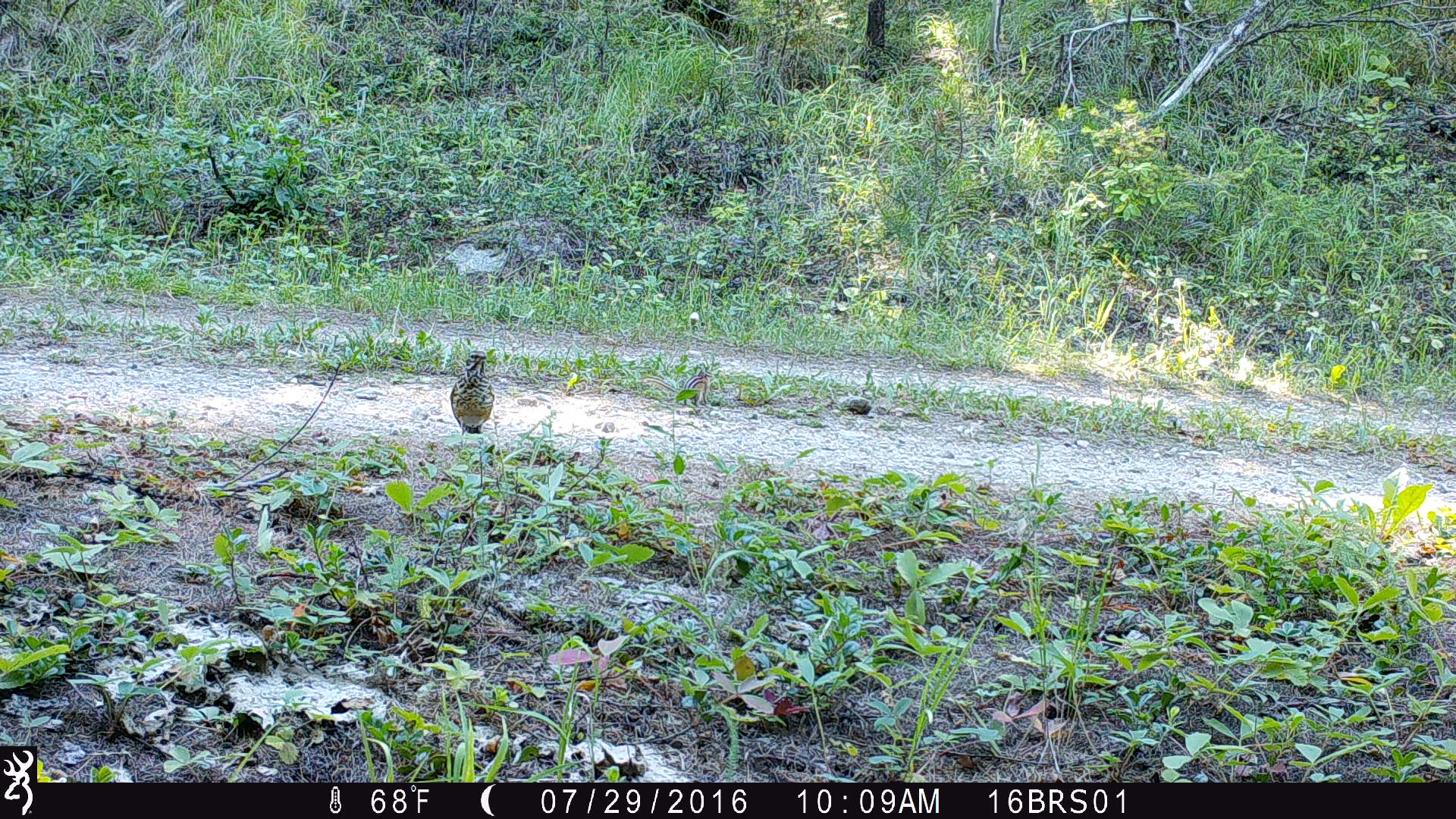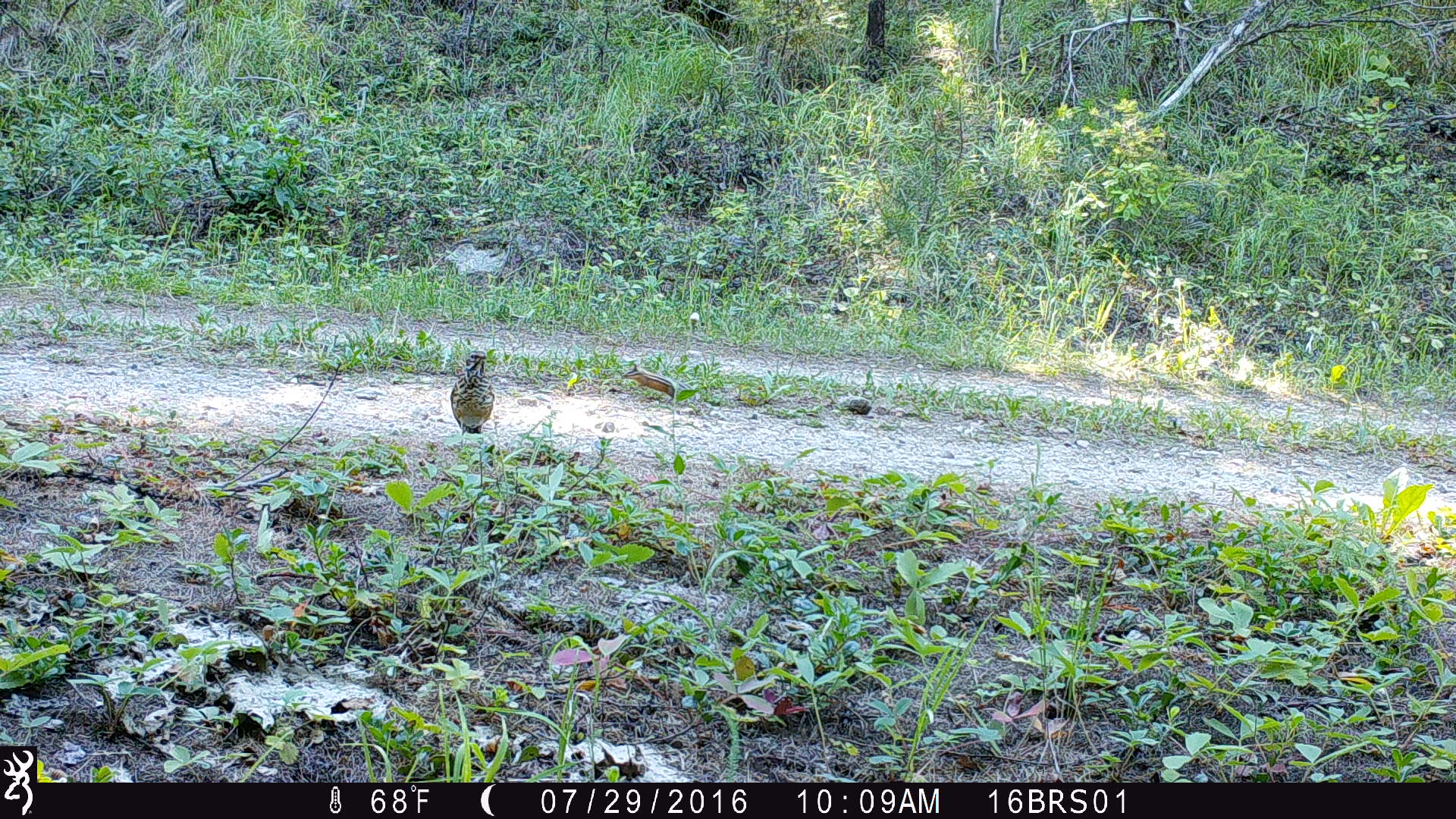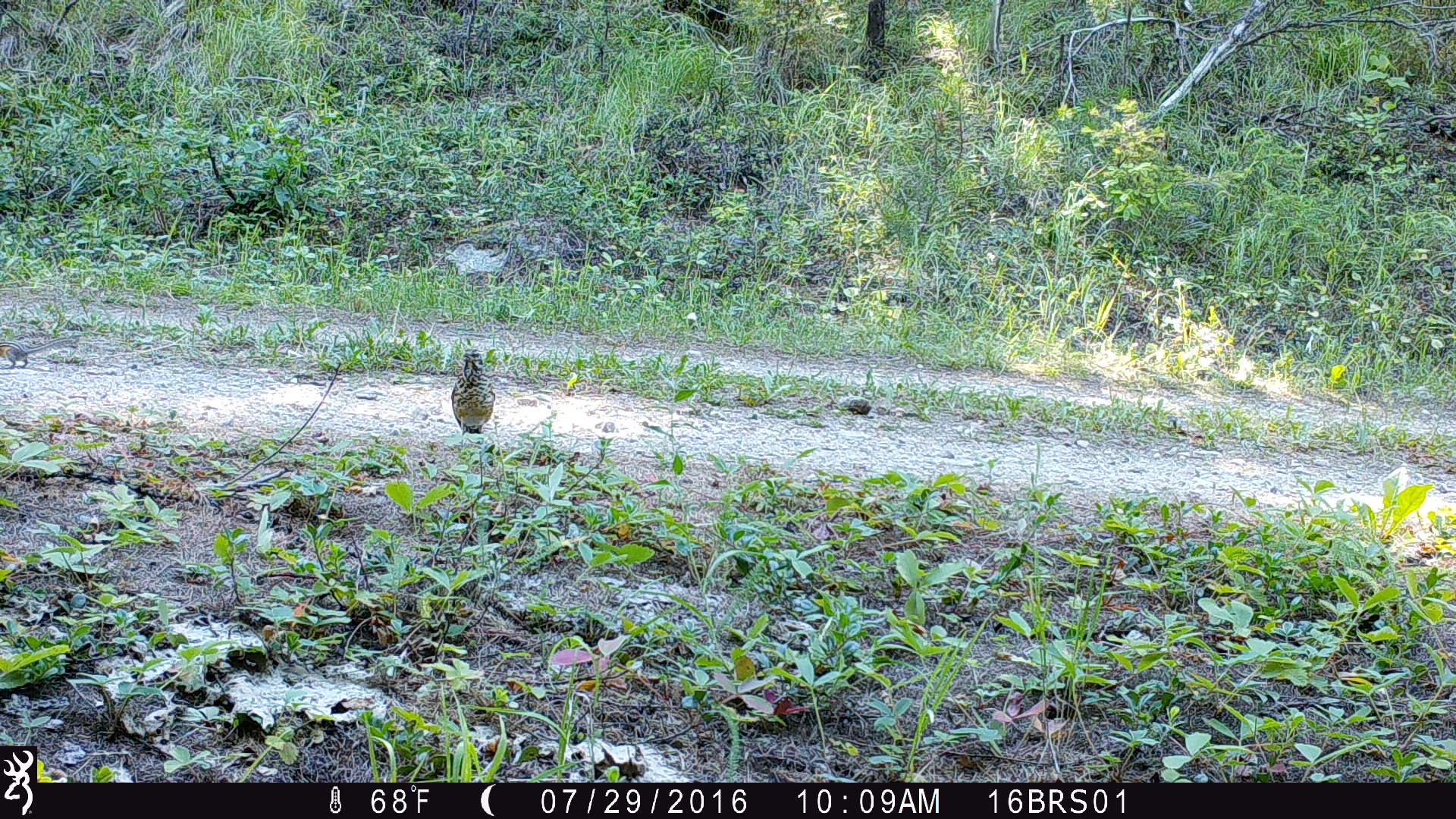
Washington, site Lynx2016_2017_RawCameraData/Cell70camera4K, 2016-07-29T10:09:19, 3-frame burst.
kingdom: Animalia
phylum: Chordata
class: Aves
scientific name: Aves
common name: birds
Aves (birds). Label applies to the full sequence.